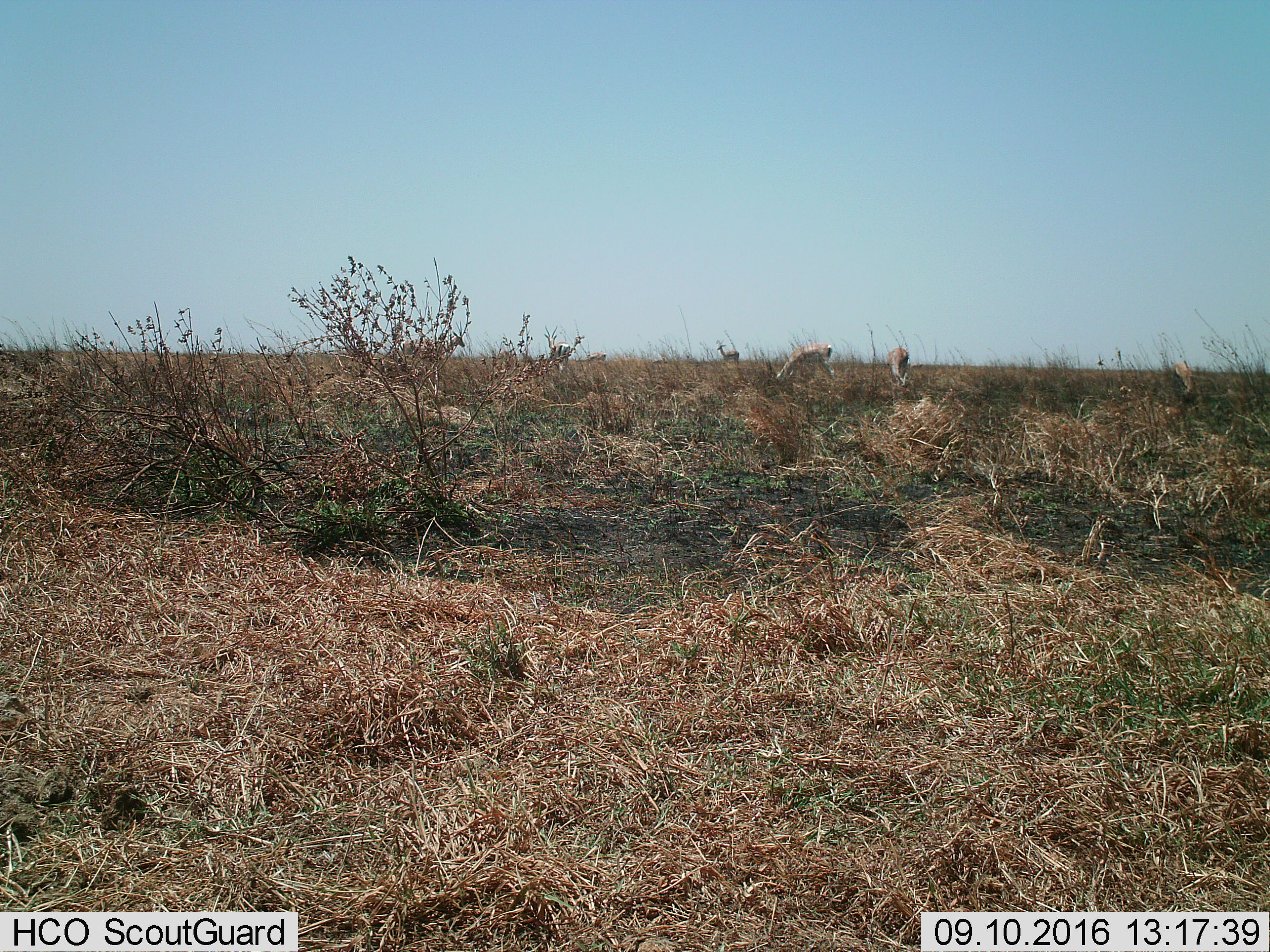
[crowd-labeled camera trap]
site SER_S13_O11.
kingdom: Animalia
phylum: Chordata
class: Mammalia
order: Artiodactyla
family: Bovidae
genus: Eudorcas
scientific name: Eudorcas thomsonii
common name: thomson's gazelle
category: gazellethomsons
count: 5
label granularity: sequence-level